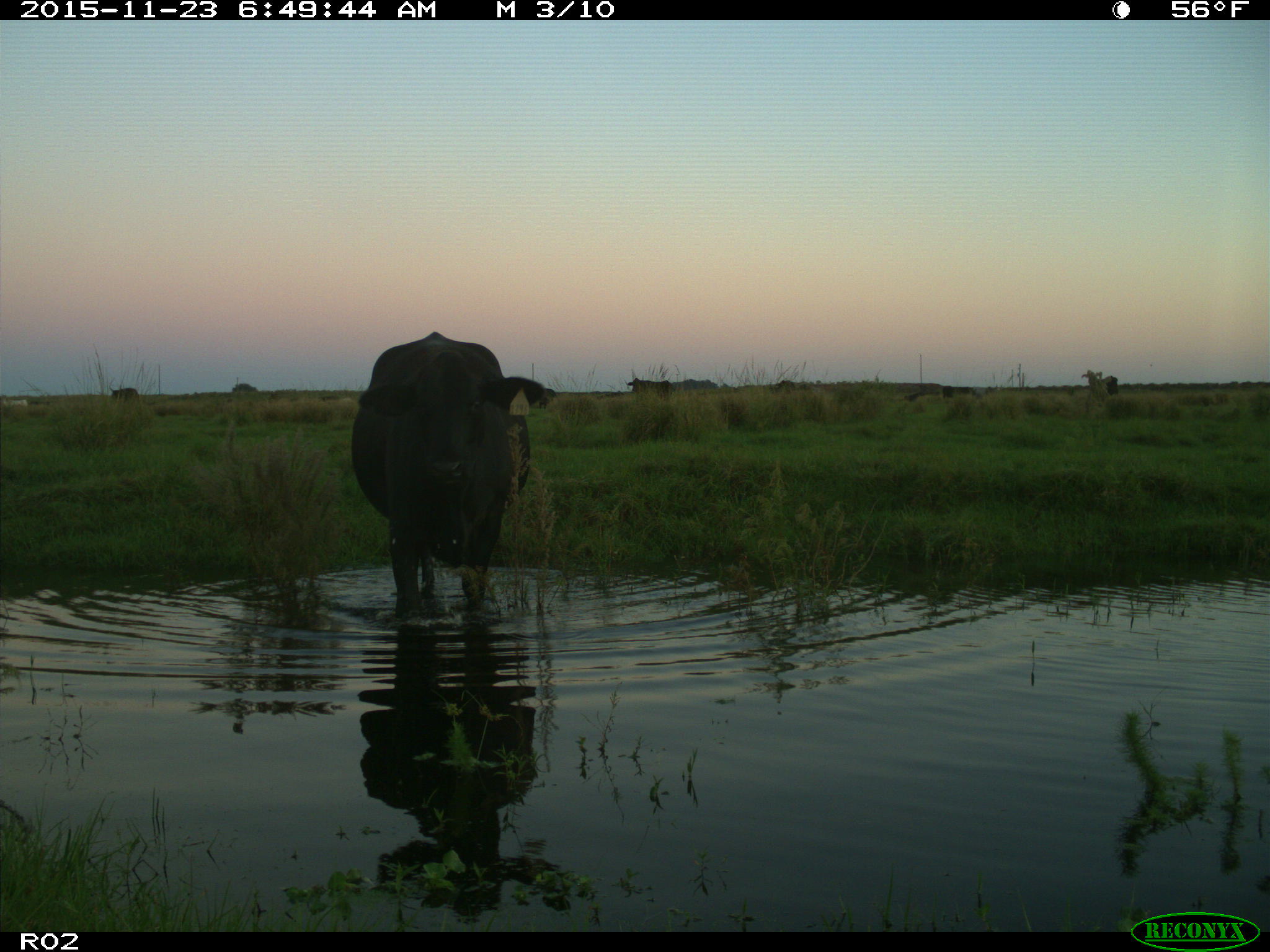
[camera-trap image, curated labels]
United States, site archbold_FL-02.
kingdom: Animalia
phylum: Chordata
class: Mammalia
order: Artiodactyla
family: Bovidae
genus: Bos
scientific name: Bos taurus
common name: domestic cow